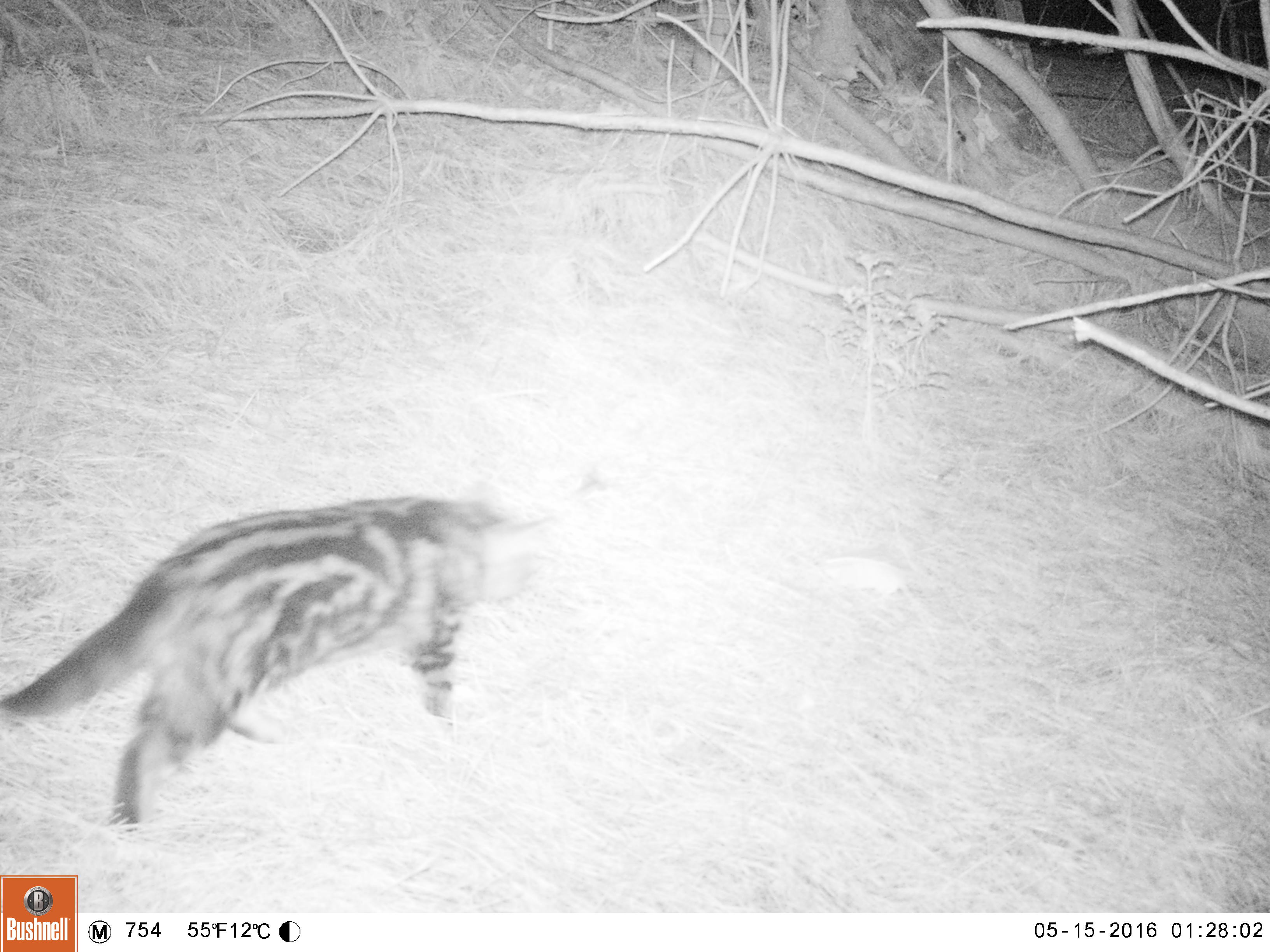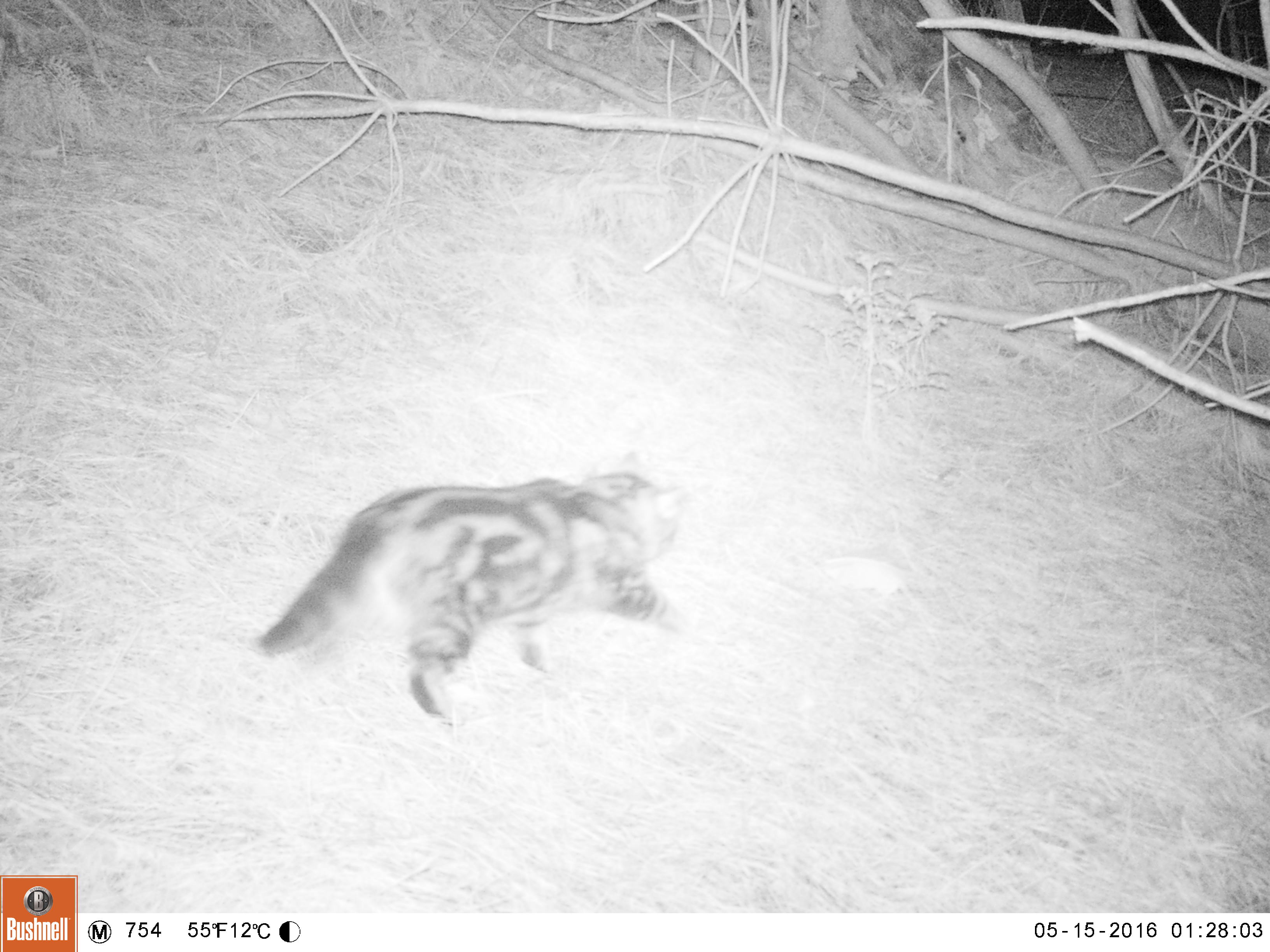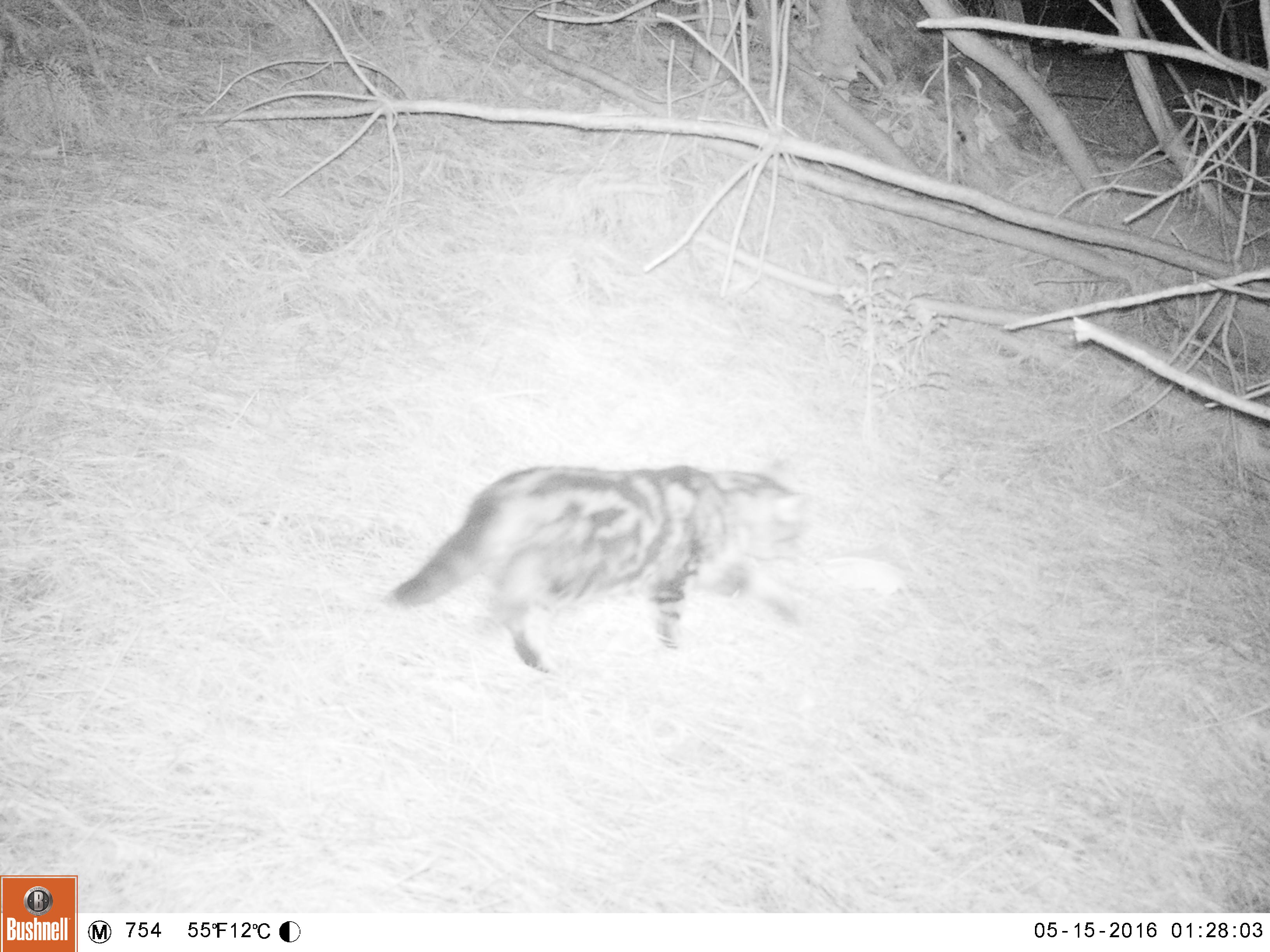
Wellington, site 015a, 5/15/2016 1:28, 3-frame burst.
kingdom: Animalia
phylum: Chordata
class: Mammalia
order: Carnivora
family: Felidae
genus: Felis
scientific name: Felis catus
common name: cat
Cat (Felis catus).